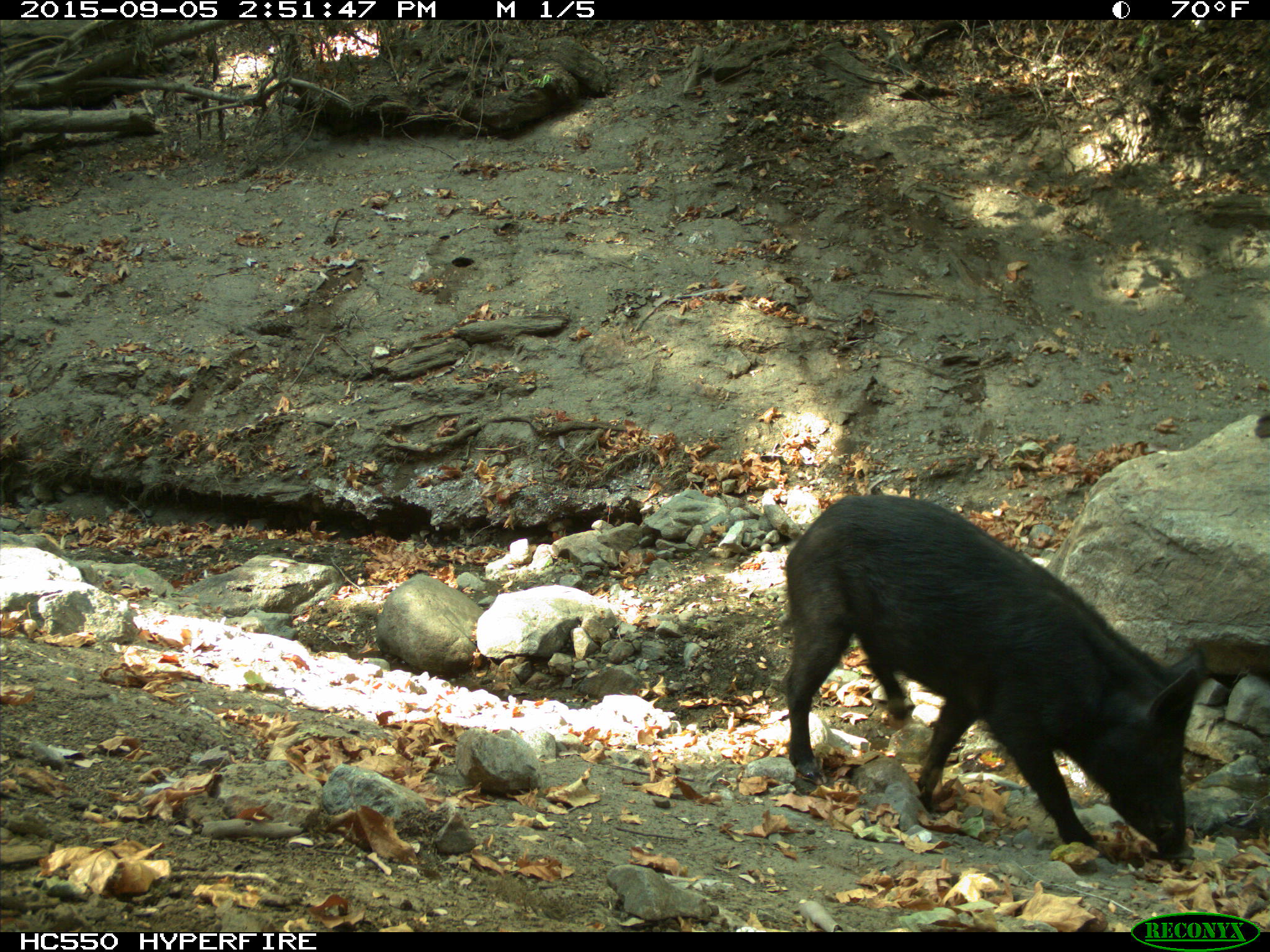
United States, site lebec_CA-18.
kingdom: Animalia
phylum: Chordata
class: Mammalia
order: Artiodactyla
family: Suidae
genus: Sus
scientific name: Sus scrofa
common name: wild boar